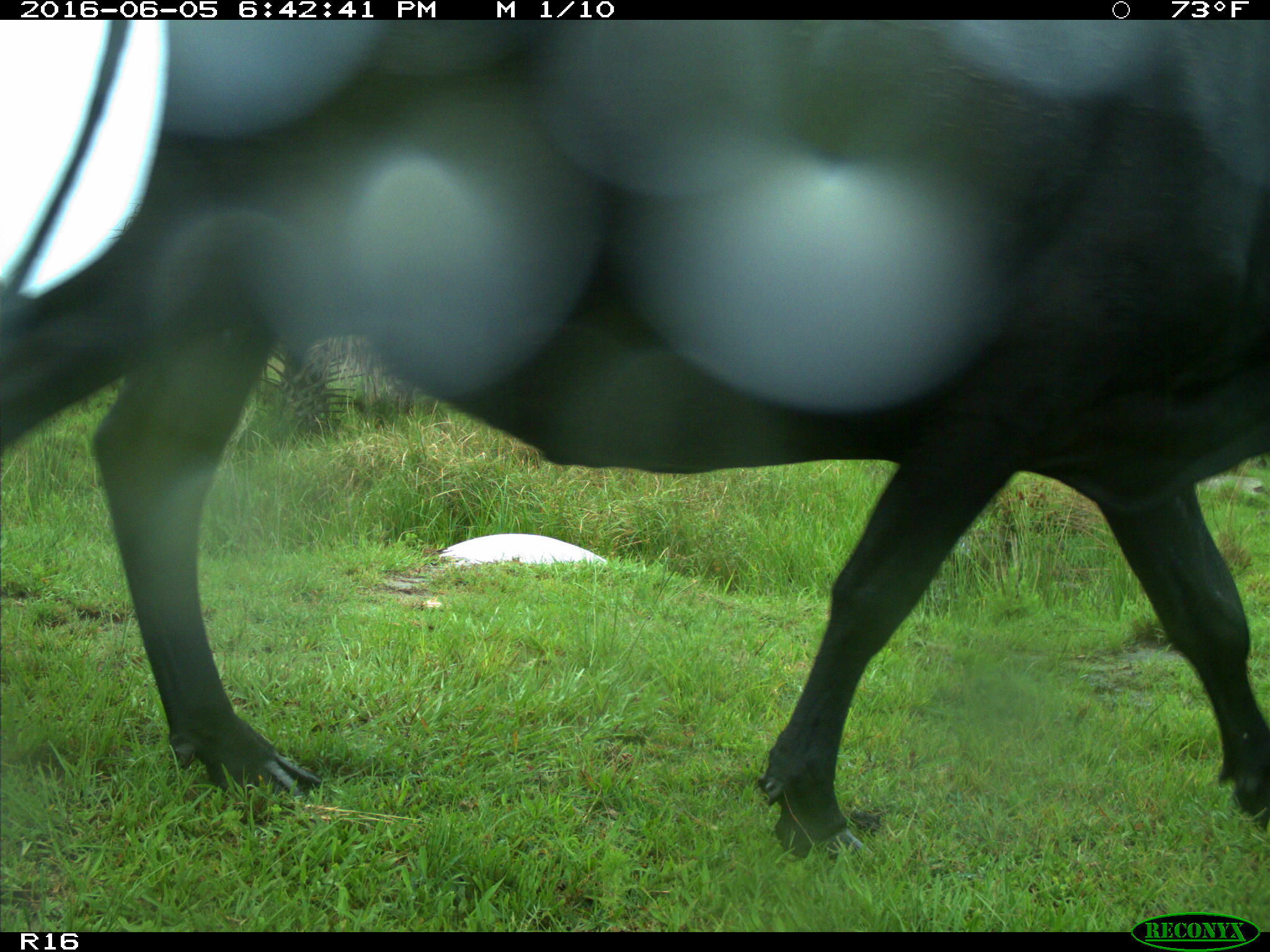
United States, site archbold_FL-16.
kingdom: Animalia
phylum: Chordata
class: Mammalia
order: Artiodactyla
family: Bovidae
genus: Bos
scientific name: Bos taurus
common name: domestic cow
Bos taurus (domestic cow).